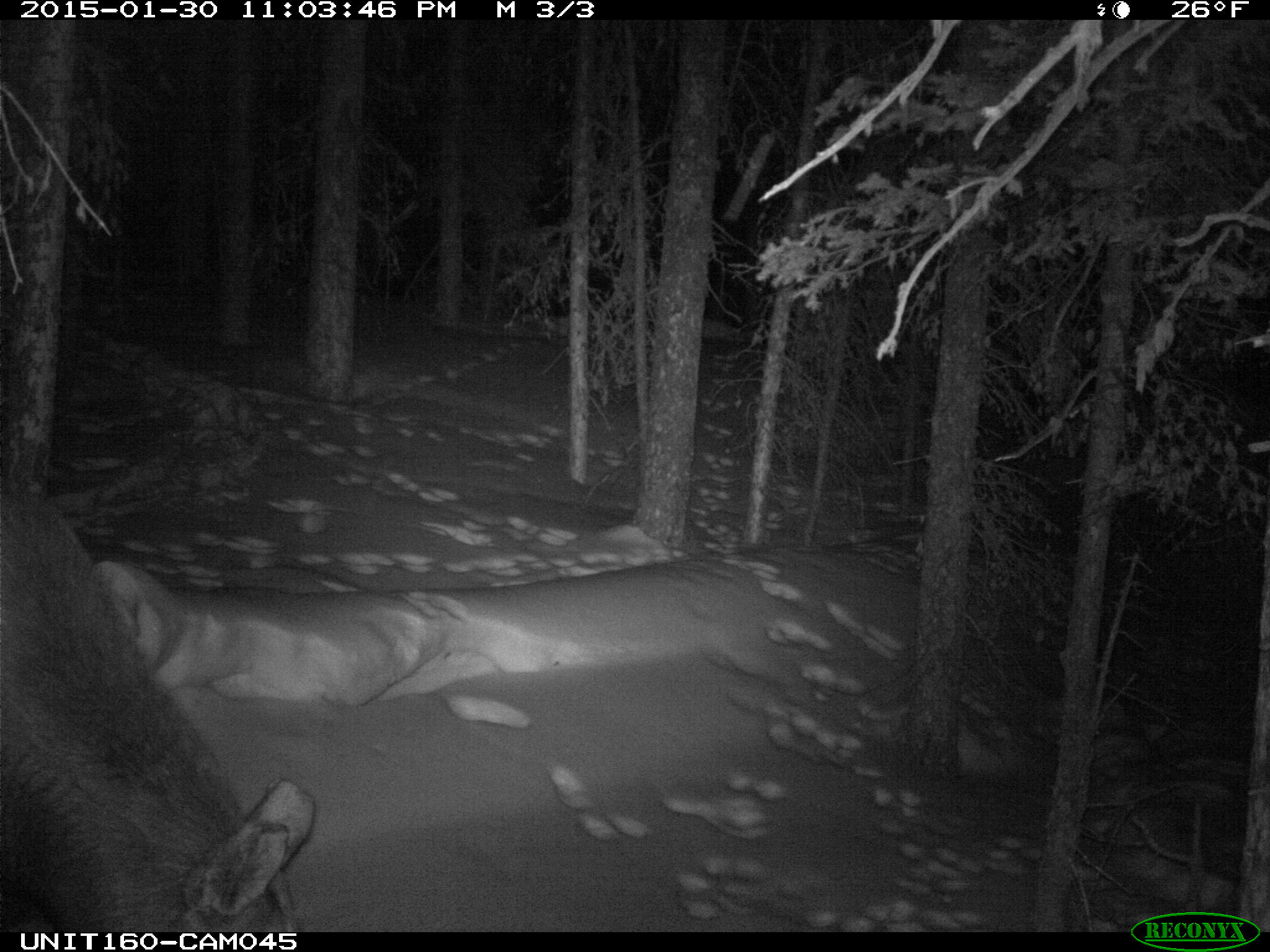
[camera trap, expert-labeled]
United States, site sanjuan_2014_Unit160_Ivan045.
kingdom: Animalia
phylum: Chordata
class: Mammalia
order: Artiodactyla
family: Cervidae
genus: Alces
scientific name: Alces alces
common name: moose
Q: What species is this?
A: Alces alces (moose).